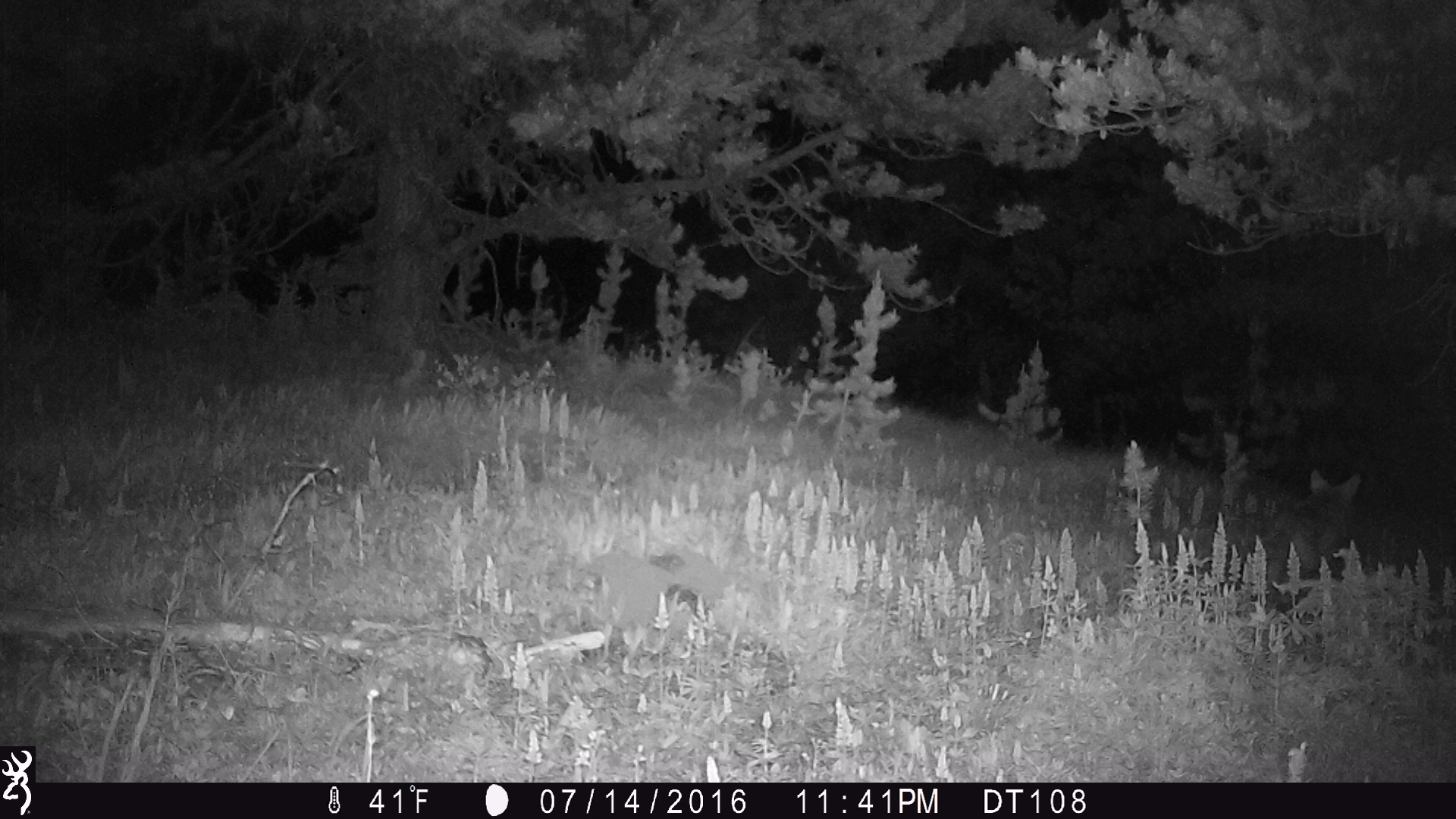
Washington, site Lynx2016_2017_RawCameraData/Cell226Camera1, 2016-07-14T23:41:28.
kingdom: Animalia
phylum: Chordata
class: Mammalia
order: Carnivora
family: Canidae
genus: Canis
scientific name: Canis latrans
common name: coyote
Canis latrans (coyote). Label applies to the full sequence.